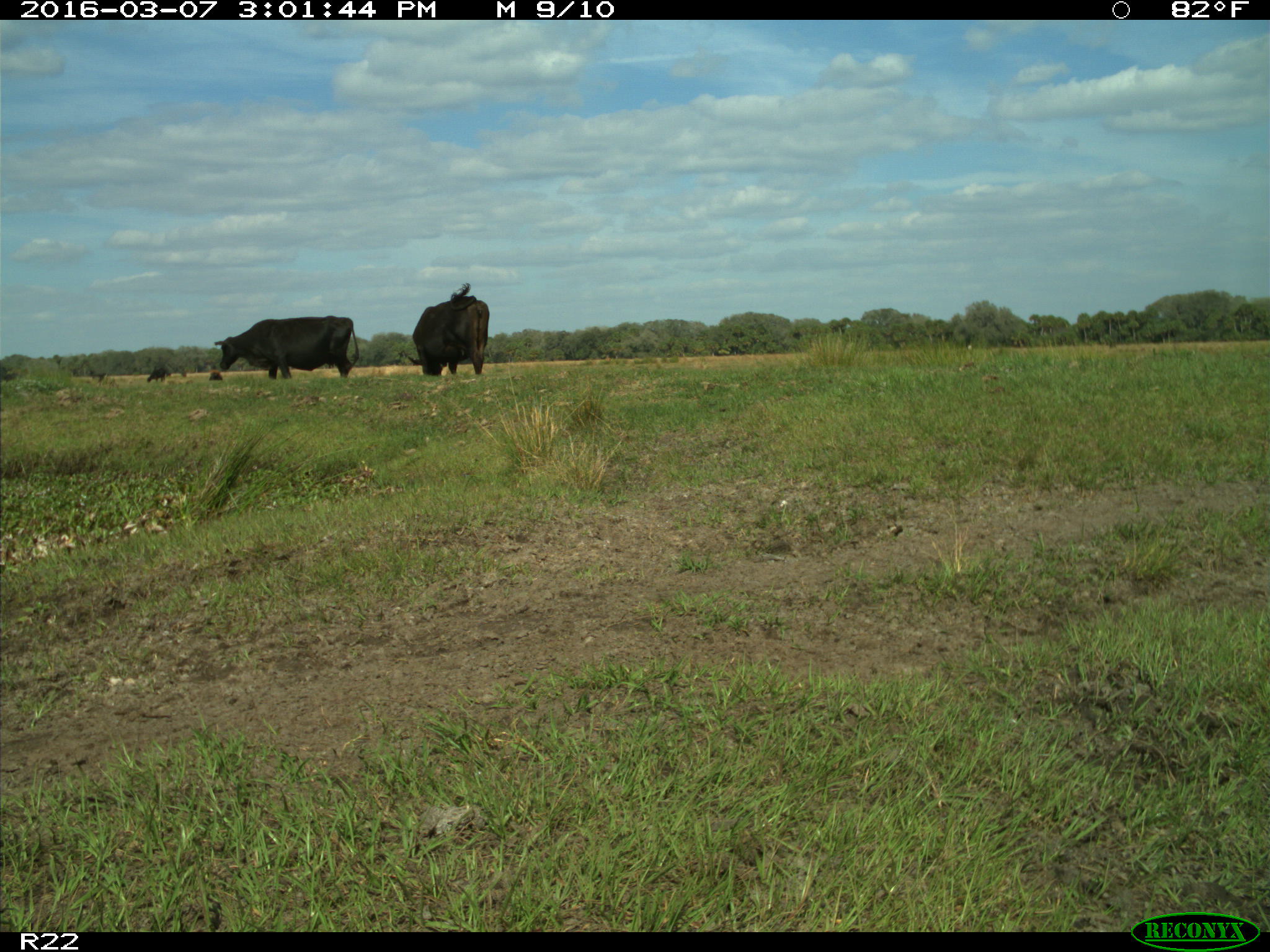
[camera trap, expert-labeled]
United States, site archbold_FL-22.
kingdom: Animalia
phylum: Chordata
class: Mammalia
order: Artiodactyla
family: Bovidae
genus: Bos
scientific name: Bos taurus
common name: domestic cow